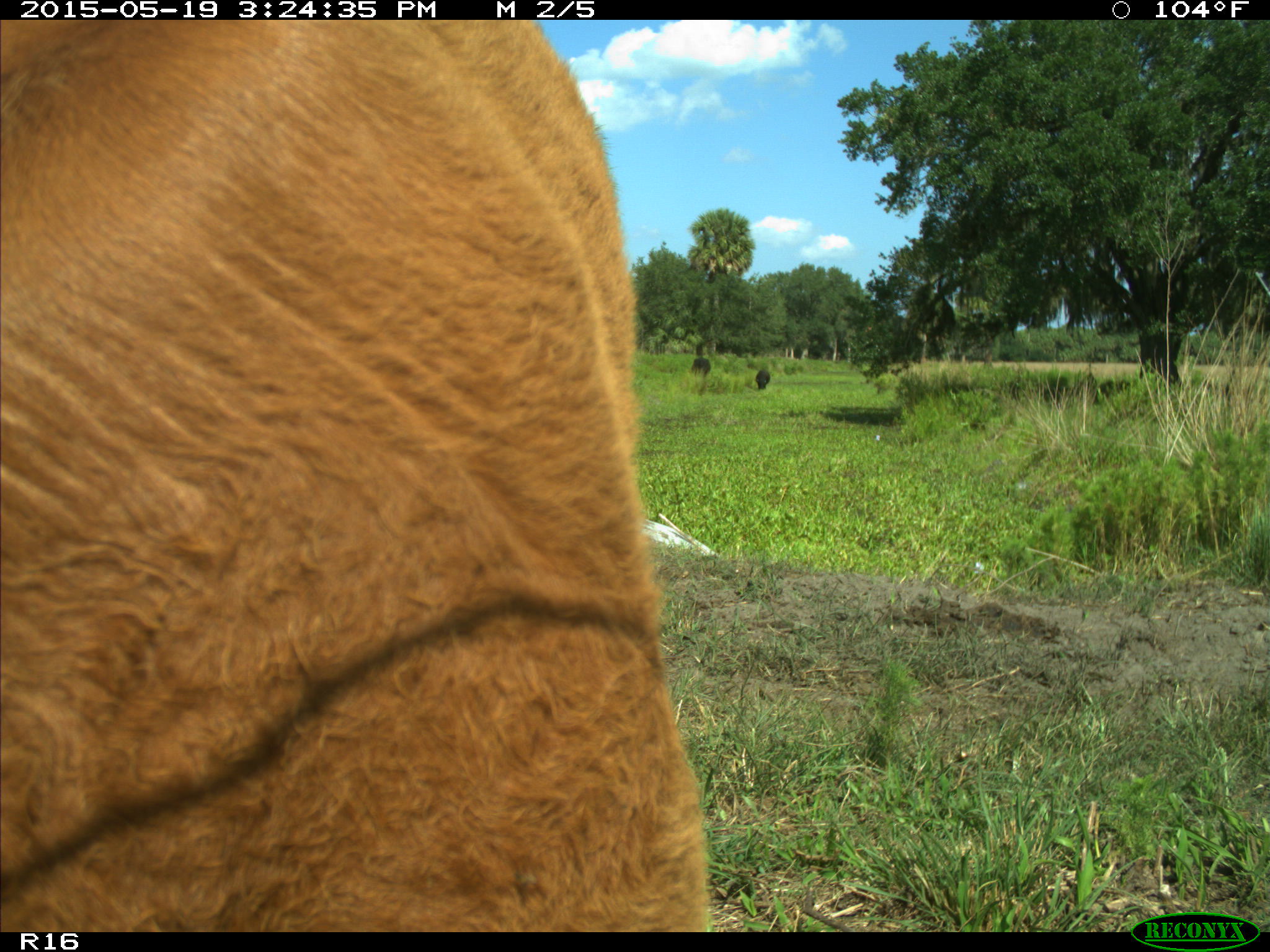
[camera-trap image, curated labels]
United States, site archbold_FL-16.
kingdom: Animalia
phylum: Chordata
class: Mammalia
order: Artiodactyla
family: Bovidae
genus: Bos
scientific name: Bos taurus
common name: domestic cow